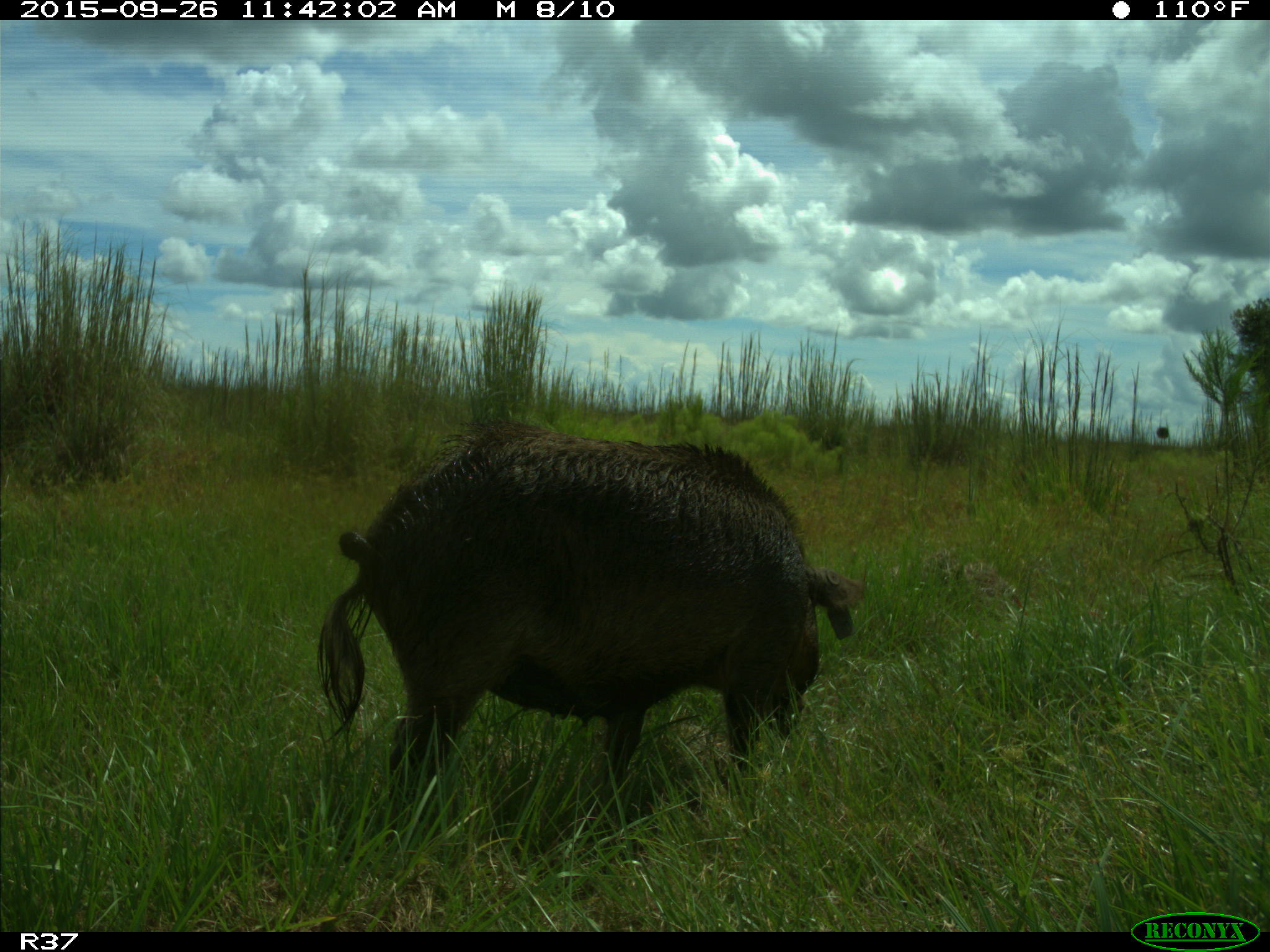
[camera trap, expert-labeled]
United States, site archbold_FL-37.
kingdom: Animalia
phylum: Chordata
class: Mammalia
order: Artiodactyla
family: Suidae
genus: Sus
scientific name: Sus scrofa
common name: wild boar